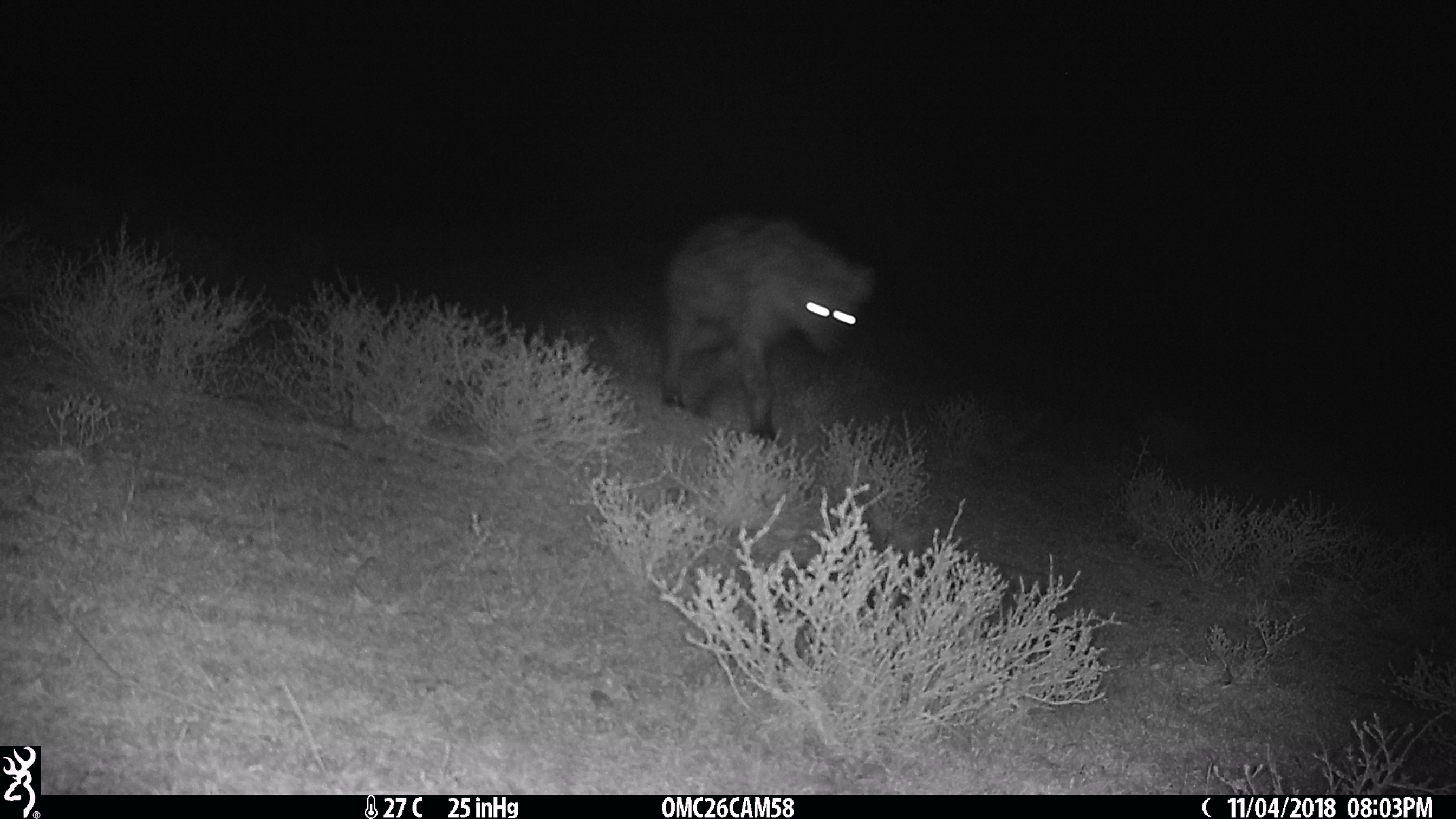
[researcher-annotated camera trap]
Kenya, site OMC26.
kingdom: Animalia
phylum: Chordata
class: Mammalia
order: Carnivora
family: Hyaenidae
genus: Crocuta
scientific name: Crocuta crocuta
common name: spotted hyena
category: hyena spotted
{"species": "hyena spotted (spotted hyena) (Crocuta crocuta)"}